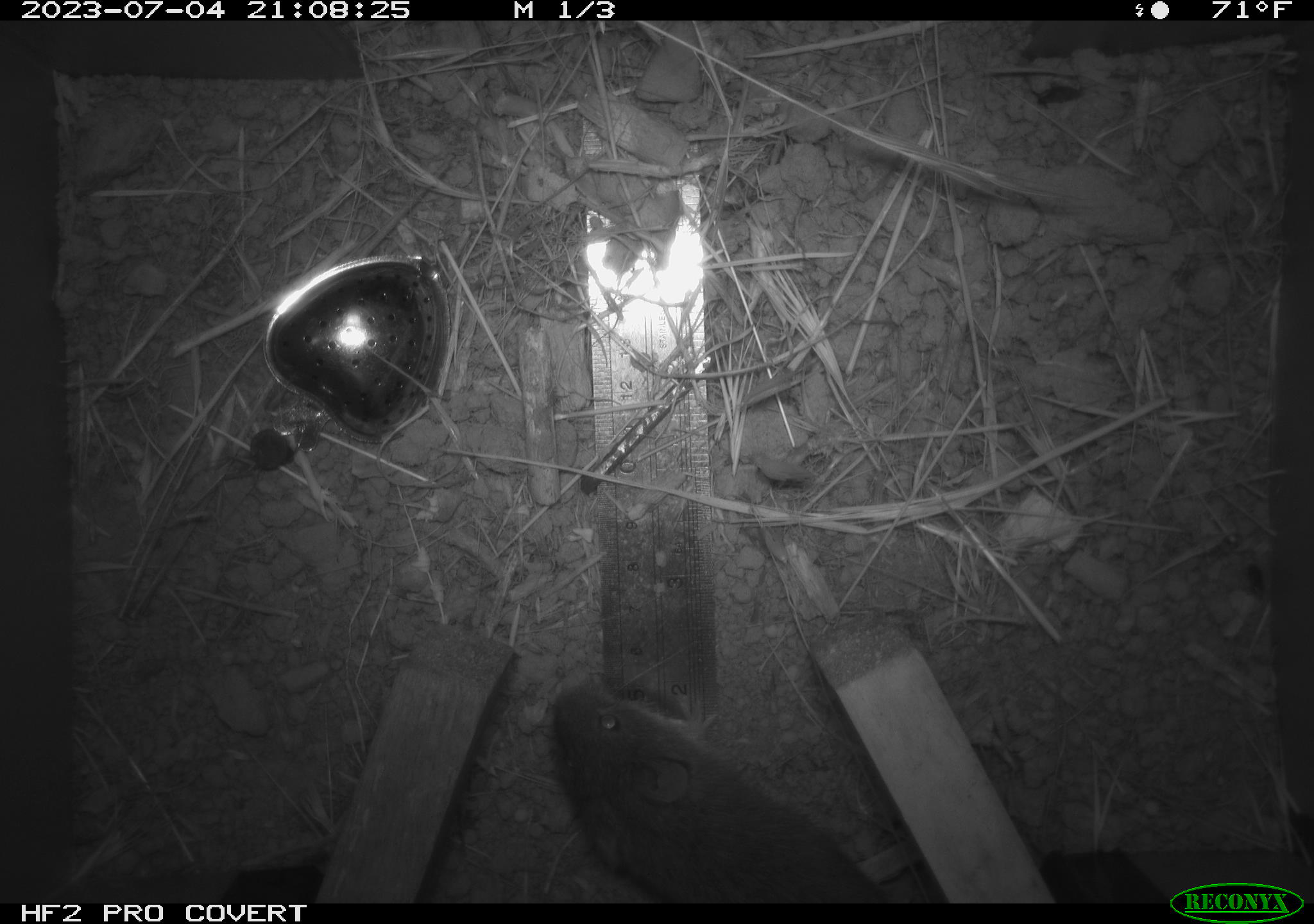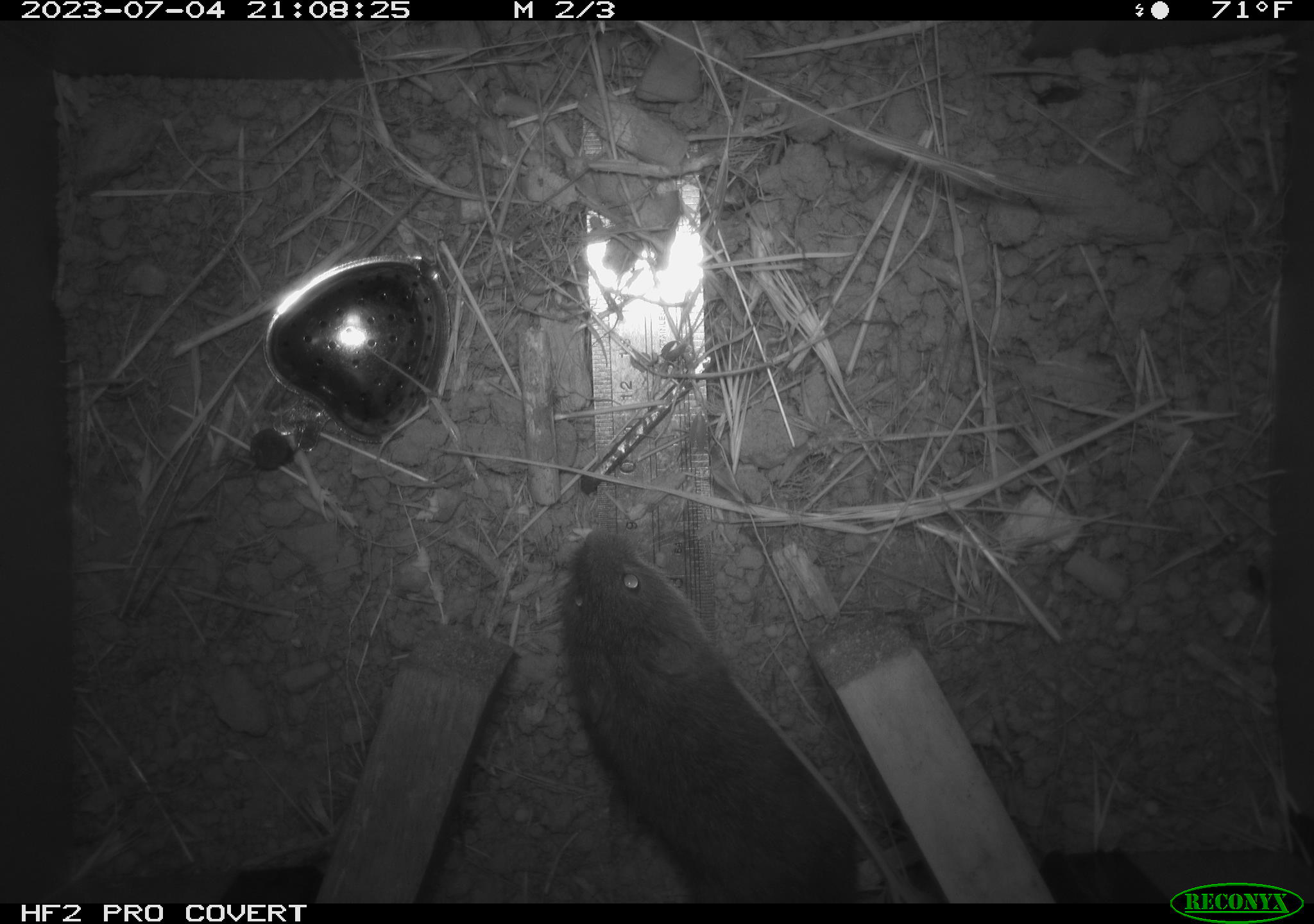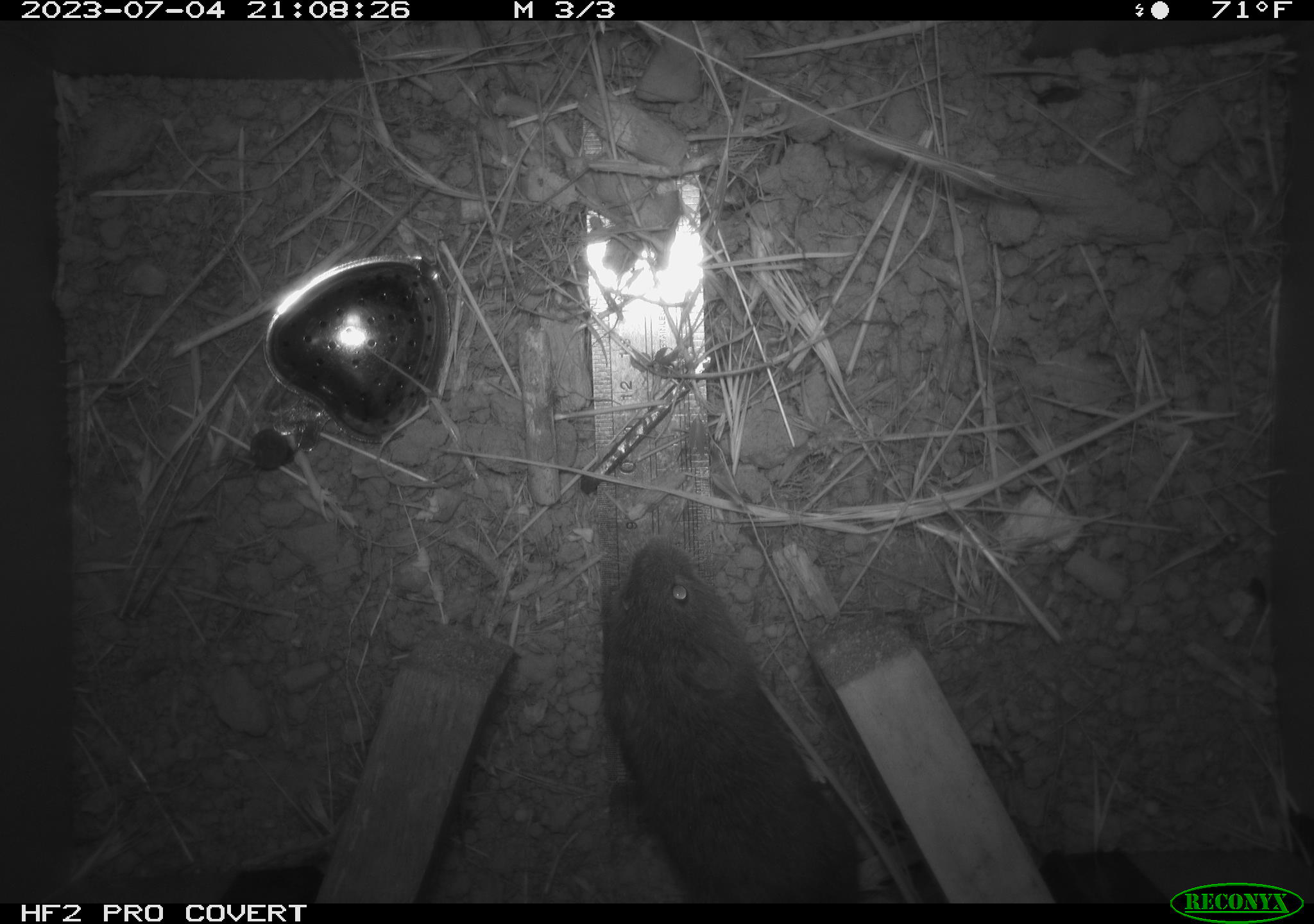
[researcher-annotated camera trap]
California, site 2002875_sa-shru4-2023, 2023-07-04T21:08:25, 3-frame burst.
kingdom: Animalia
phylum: Chordata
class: Mammalia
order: Rodentia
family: Cricetidae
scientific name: Arvicolinae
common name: voles, lemmings, and muskrats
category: arvicolinae subfamily